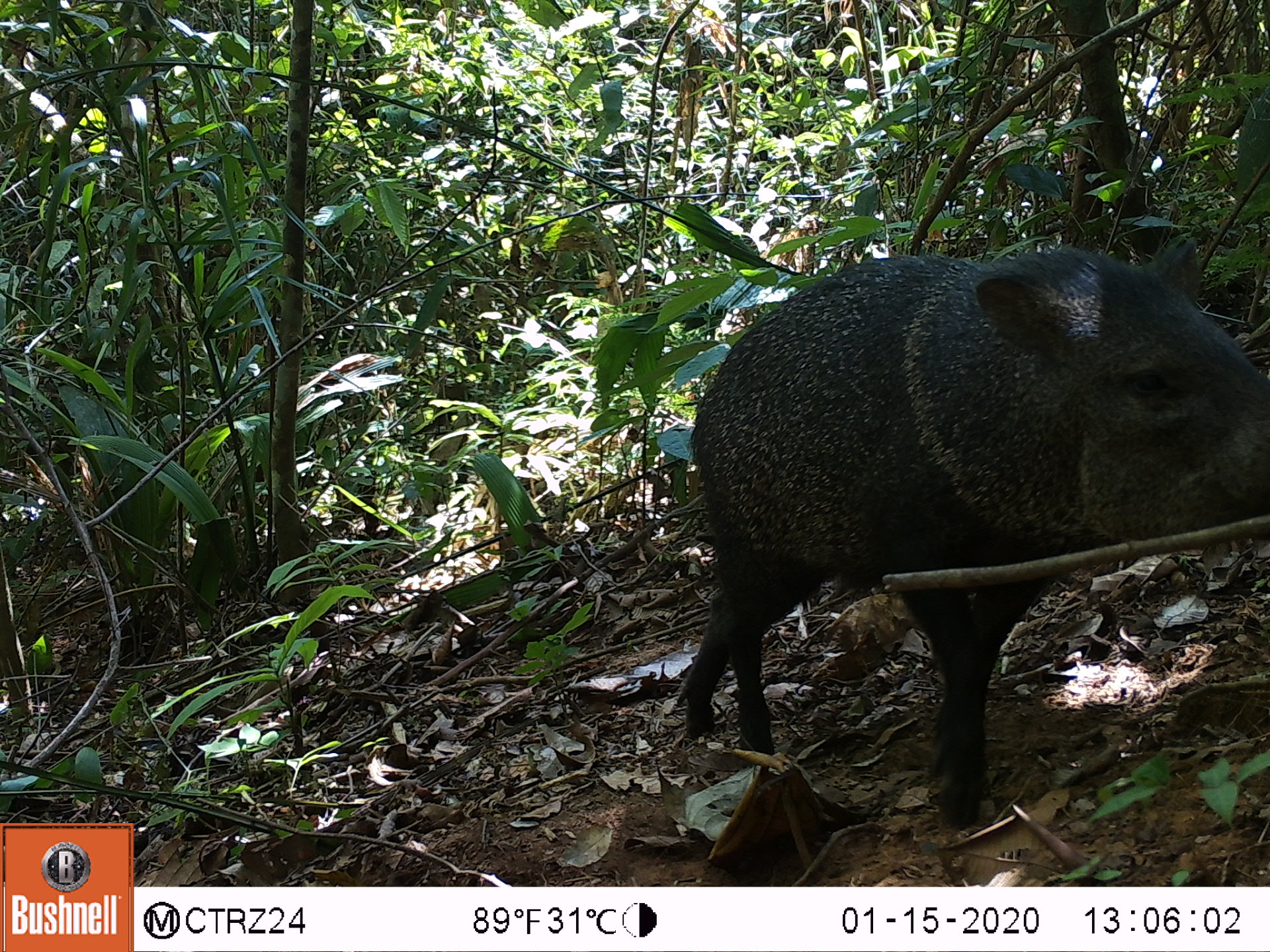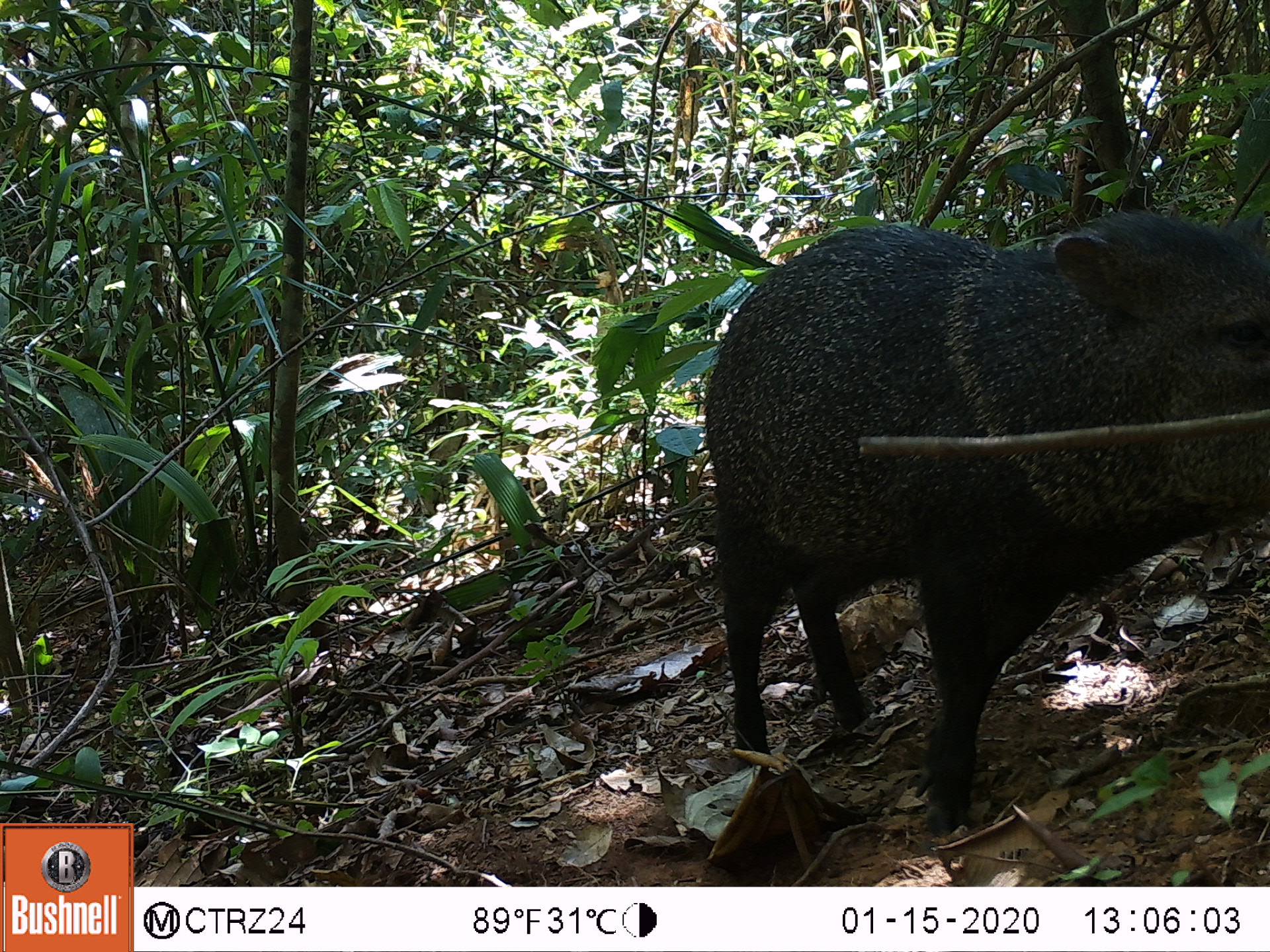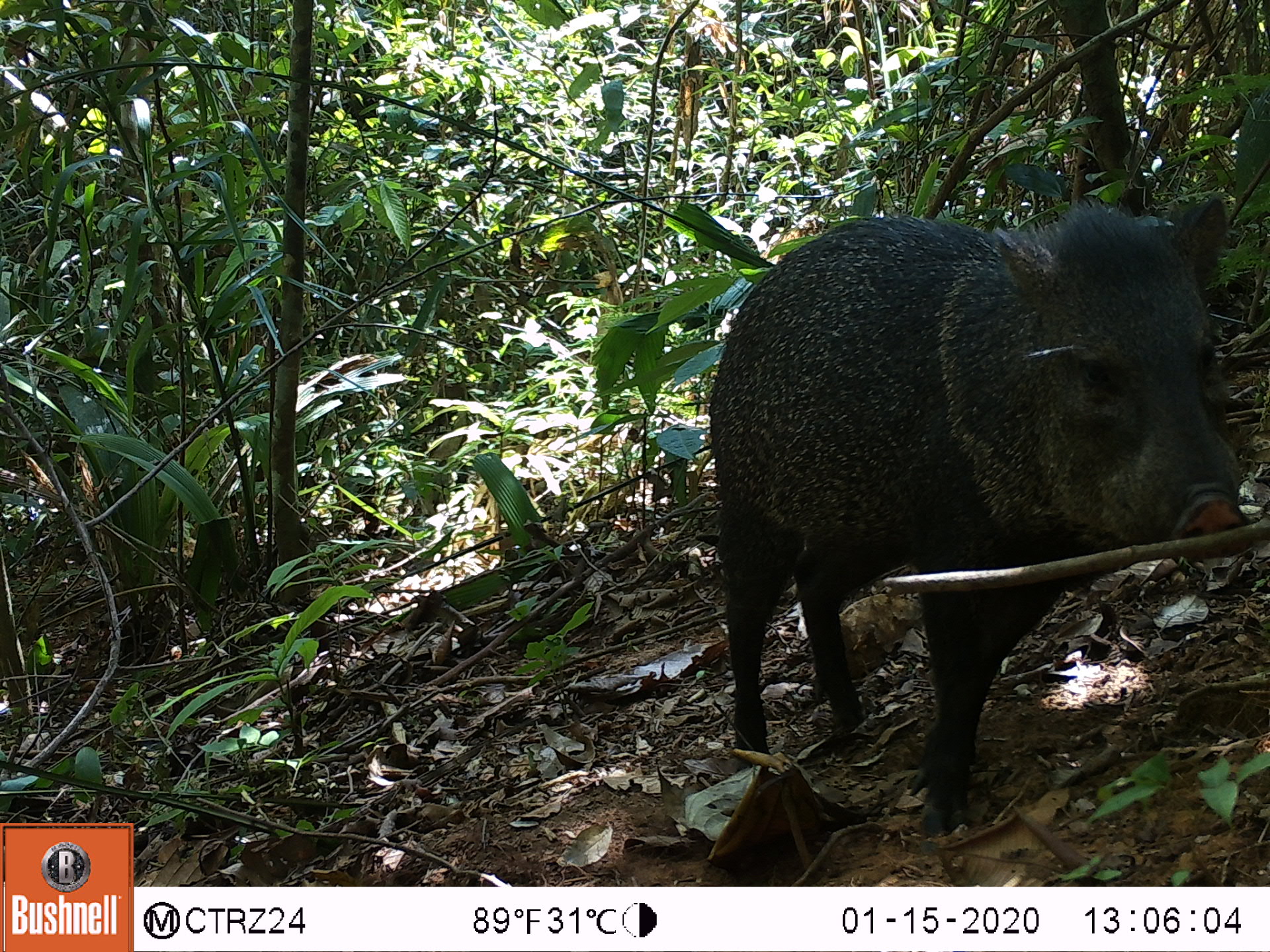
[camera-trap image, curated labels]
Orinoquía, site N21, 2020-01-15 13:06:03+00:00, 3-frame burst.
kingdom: Animalia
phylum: Chordata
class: Mammalia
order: Artiodactyla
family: Tayassuidae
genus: Pecari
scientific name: Pecari tajacu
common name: collared peccary